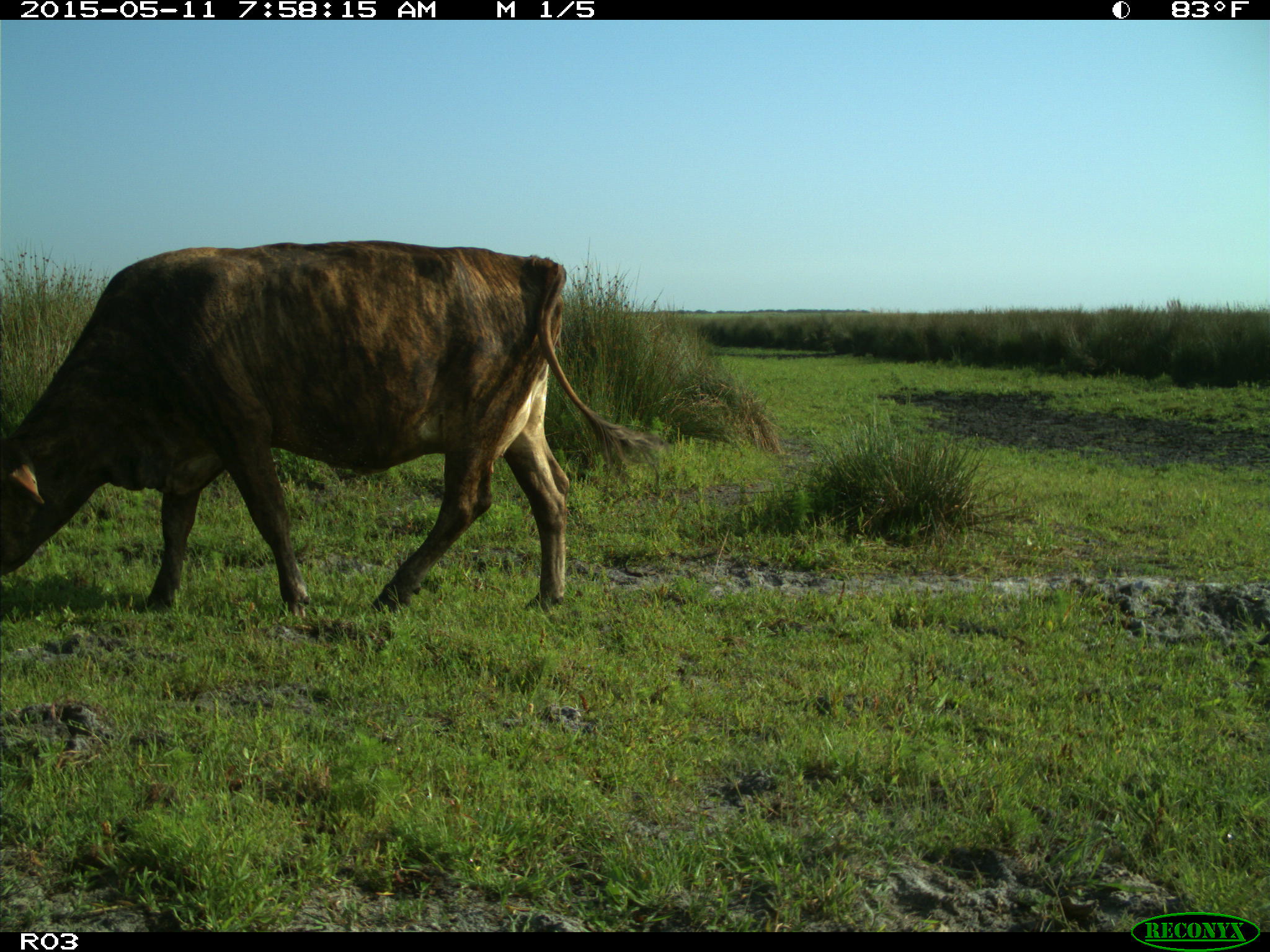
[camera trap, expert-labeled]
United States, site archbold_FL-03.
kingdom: Animalia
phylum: Chordata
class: Mammalia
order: Artiodactyla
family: Bovidae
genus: Bos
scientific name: Bos taurus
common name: domestic cow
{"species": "Bos taurus (domestic cow)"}